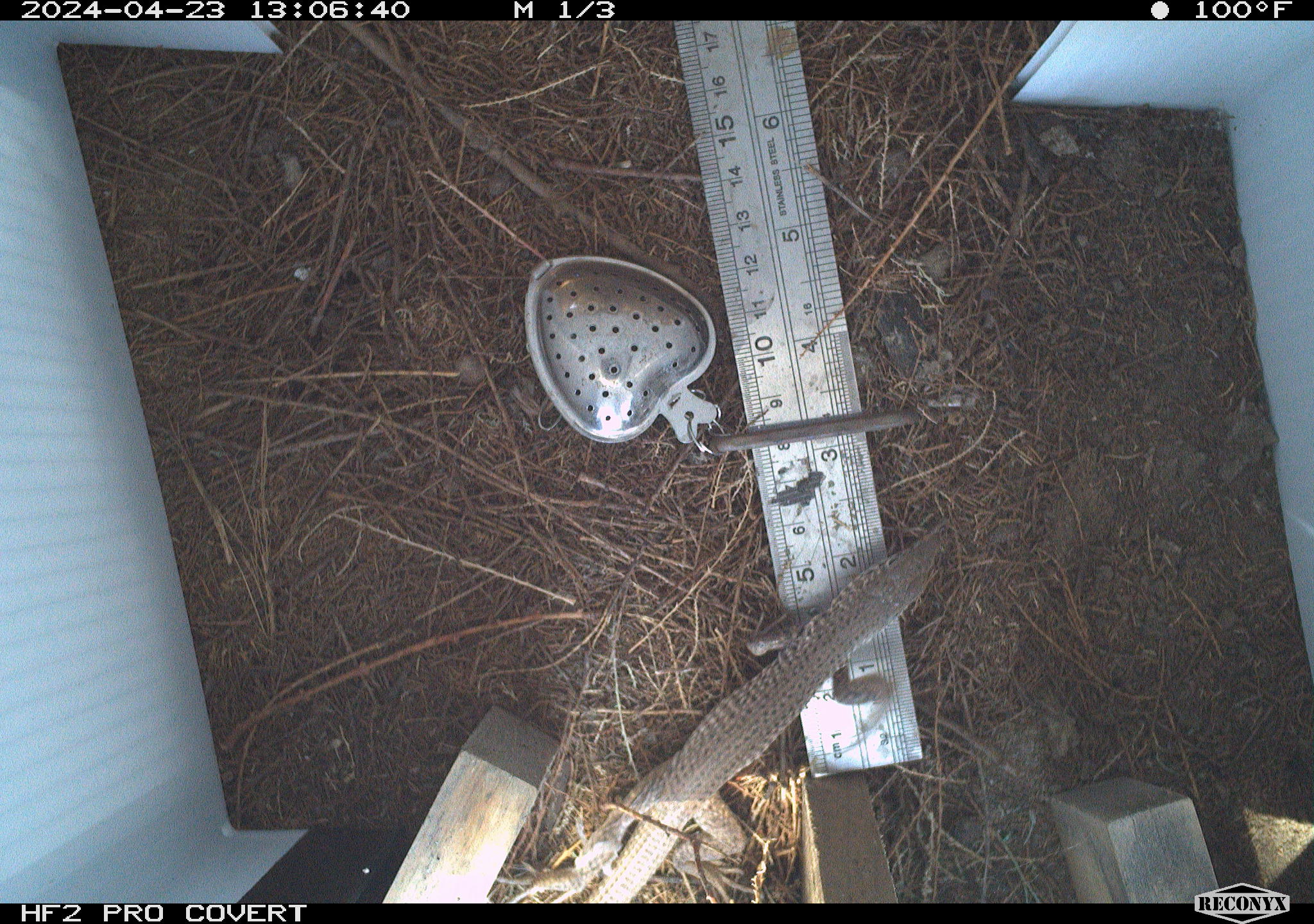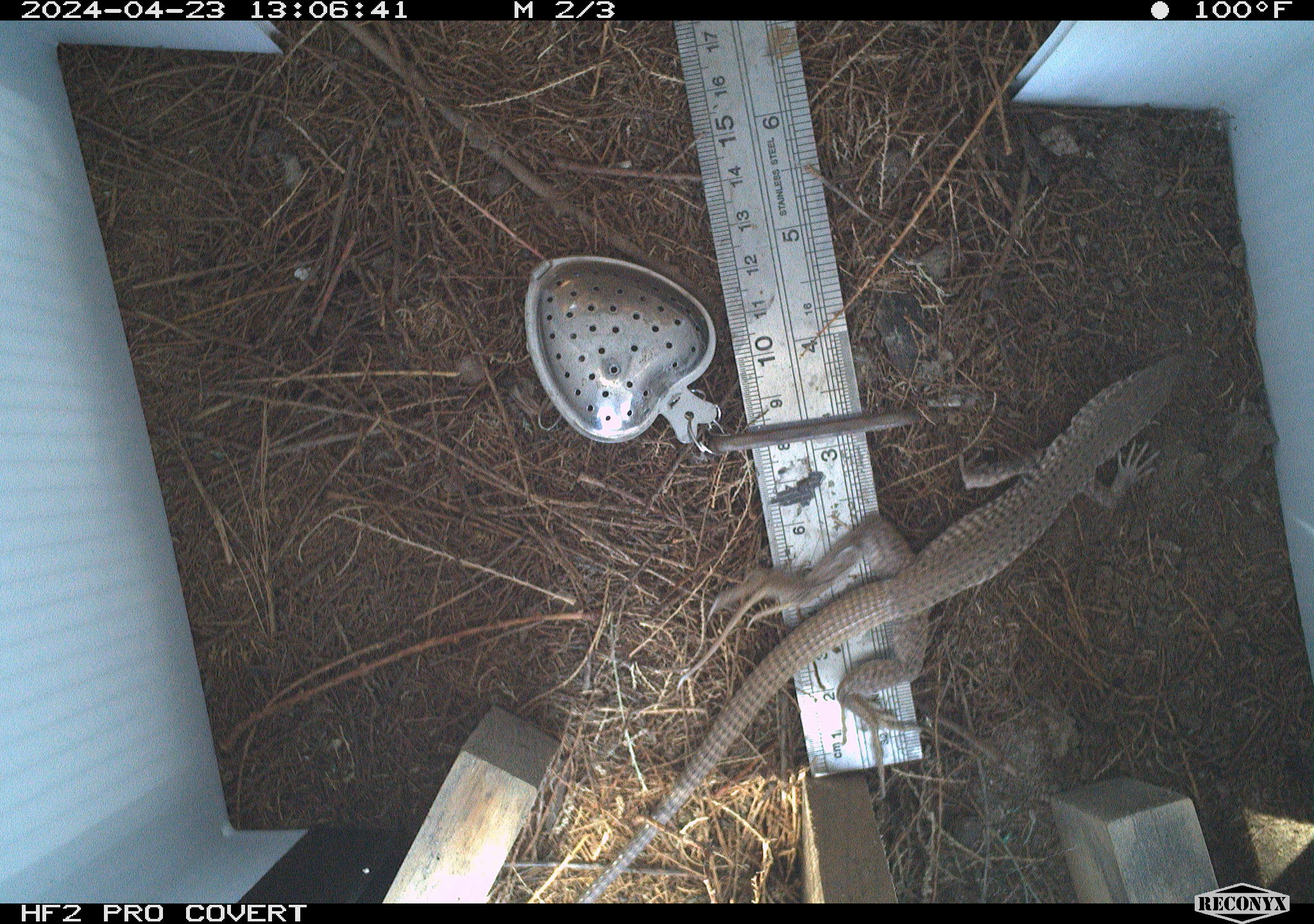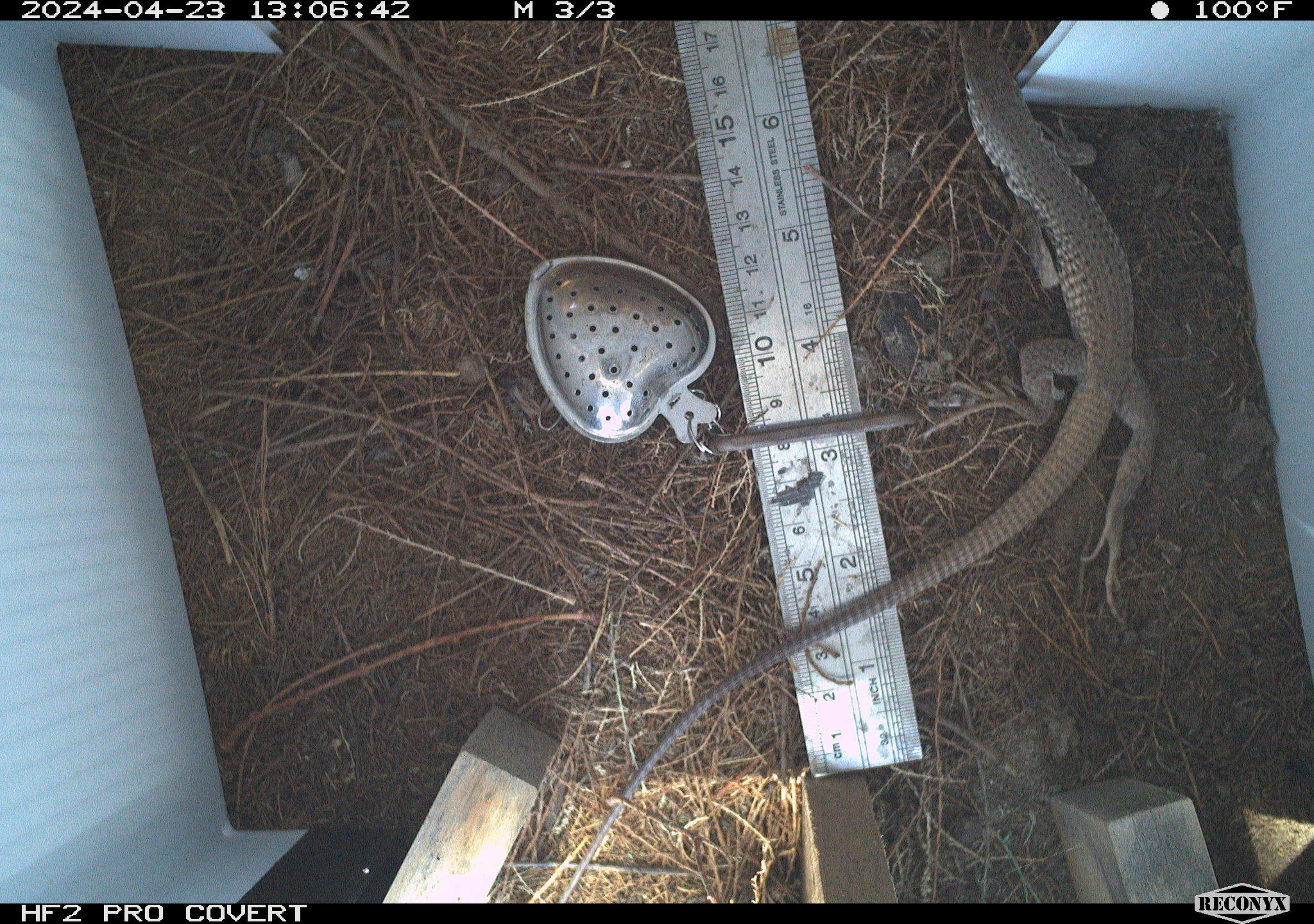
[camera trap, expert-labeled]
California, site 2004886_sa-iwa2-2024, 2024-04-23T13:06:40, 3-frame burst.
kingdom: Animalia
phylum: Chordata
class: Reptilia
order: Squamata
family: Teiidae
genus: Aspidoscelis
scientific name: Aspidoscelis tigris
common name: western whiptail